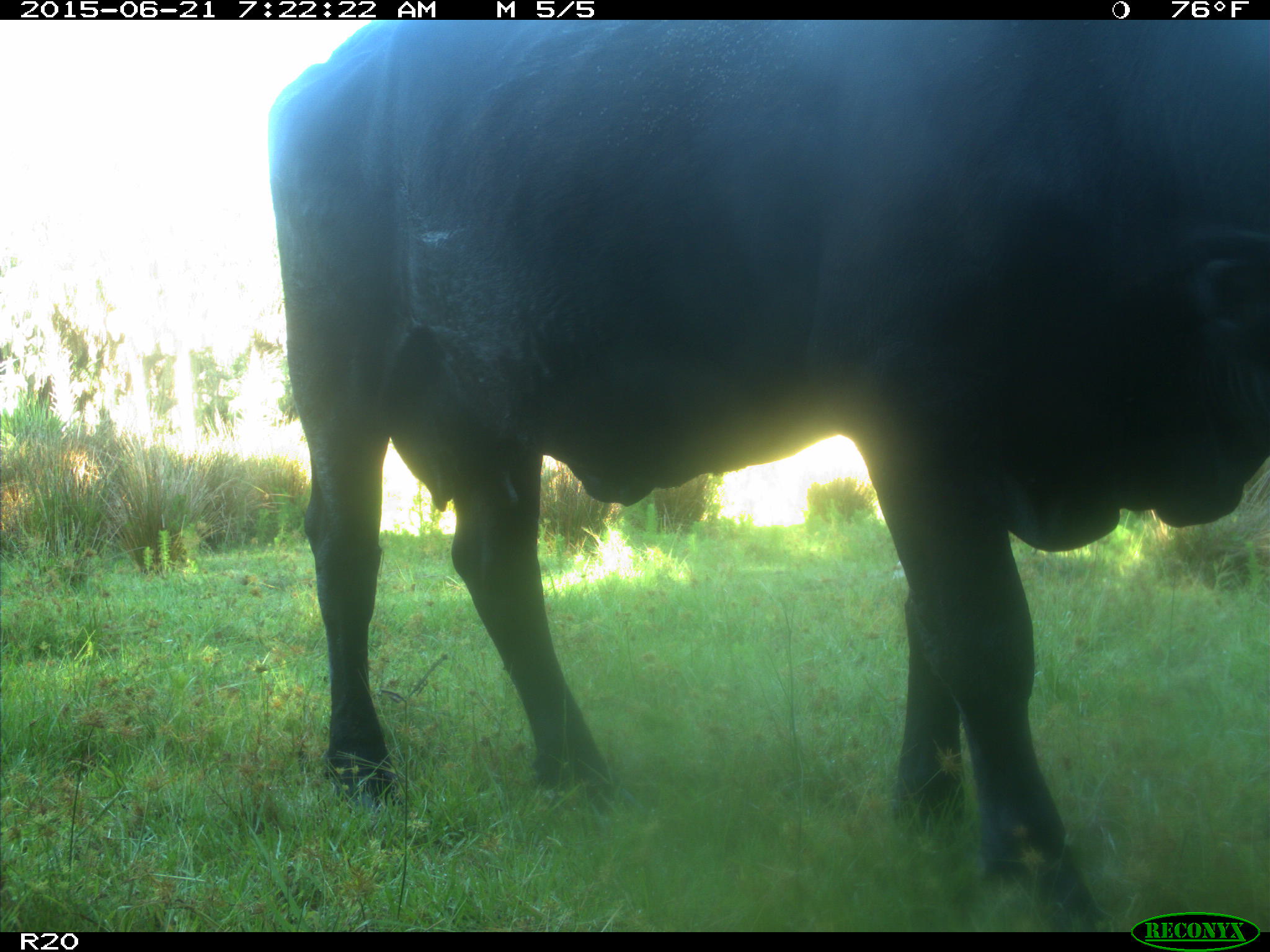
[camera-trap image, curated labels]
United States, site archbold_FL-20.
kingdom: Animalia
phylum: Chordata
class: Mammalia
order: Artiodactyla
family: Bovidae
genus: Bos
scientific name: Bos taurus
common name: domestic cow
Bos taurus (domestic cow).